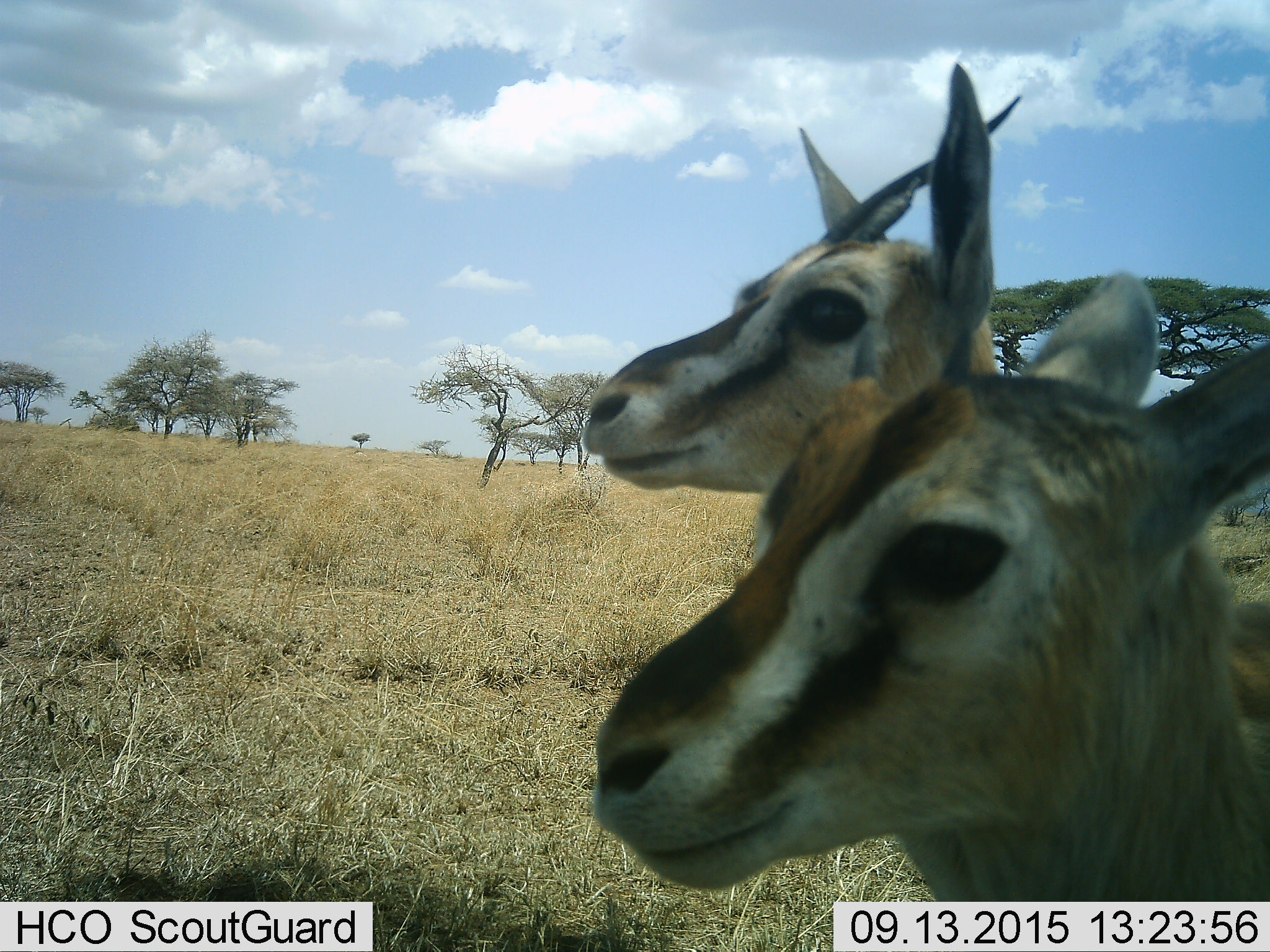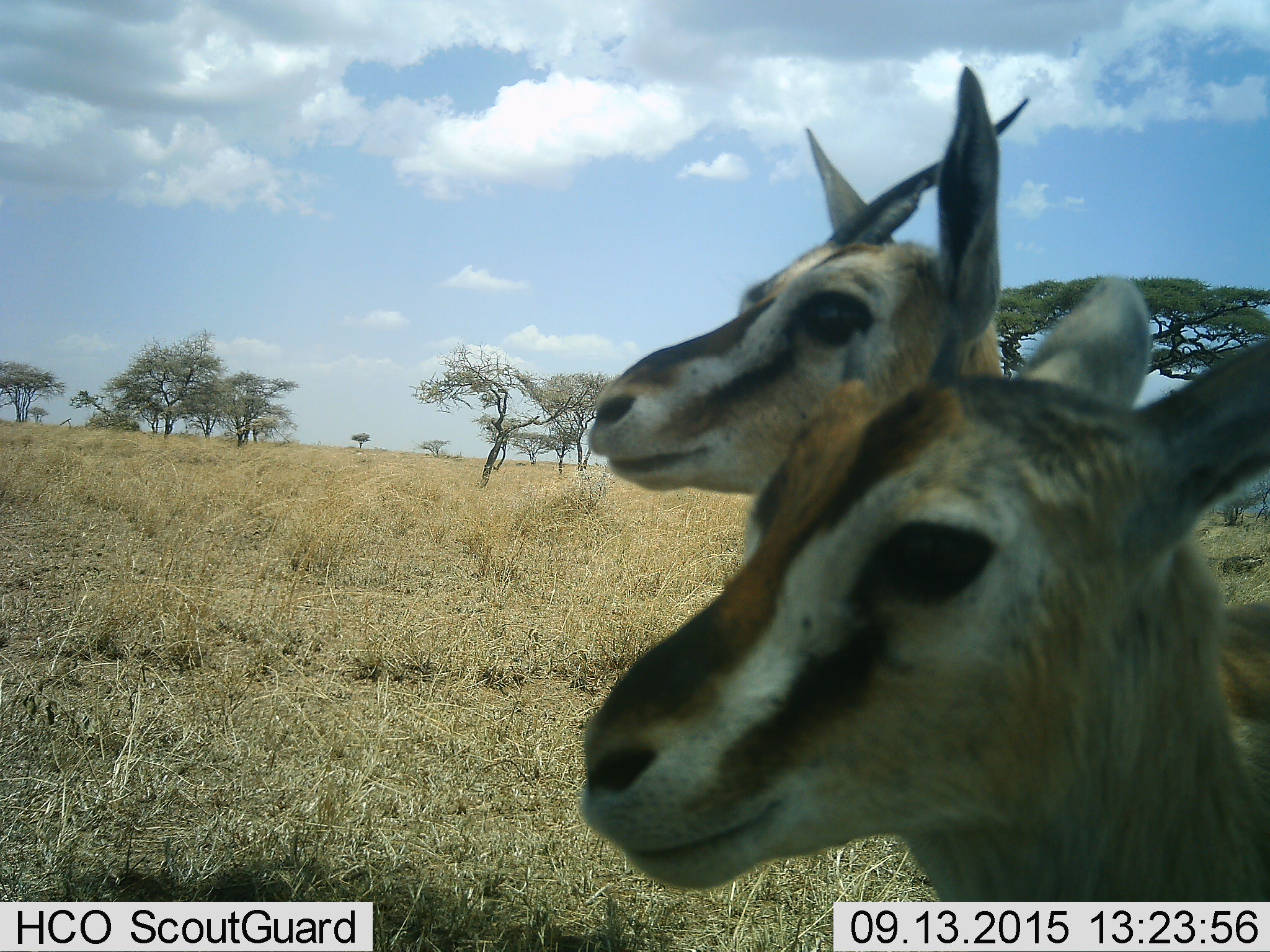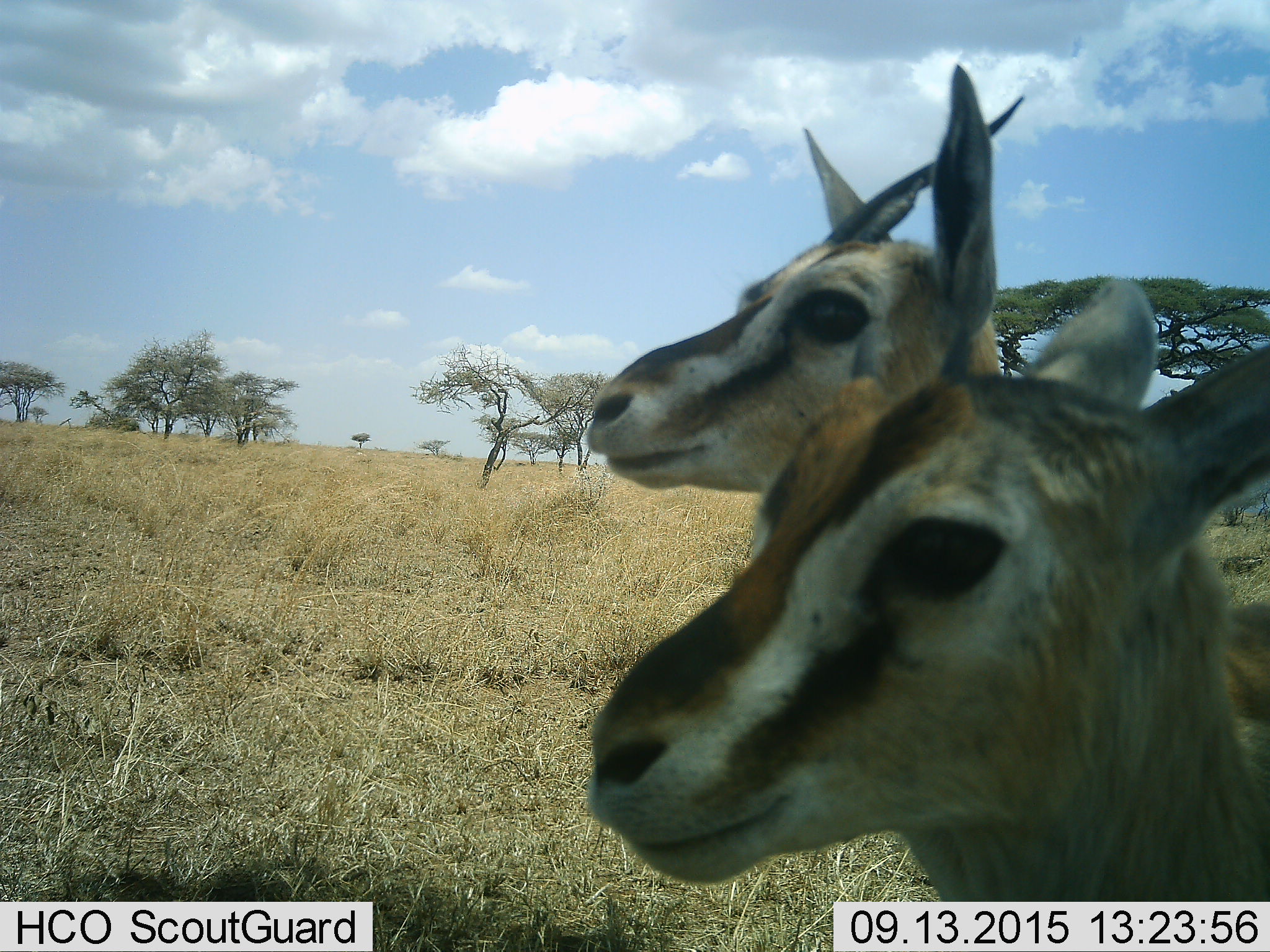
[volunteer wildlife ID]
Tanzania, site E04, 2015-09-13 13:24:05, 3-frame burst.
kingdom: Animalia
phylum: Chordata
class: Mammalia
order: Artiodactyla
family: Bovidae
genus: Eudorcas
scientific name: Eudorcas thomsonii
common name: thomson's gazelle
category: gazellethomsons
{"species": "gazellethomsons (thomson's gazelle) (Eudorcas thomsonii)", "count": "2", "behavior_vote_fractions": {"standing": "89%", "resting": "0%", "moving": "6%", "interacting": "6%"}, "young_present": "44%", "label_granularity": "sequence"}